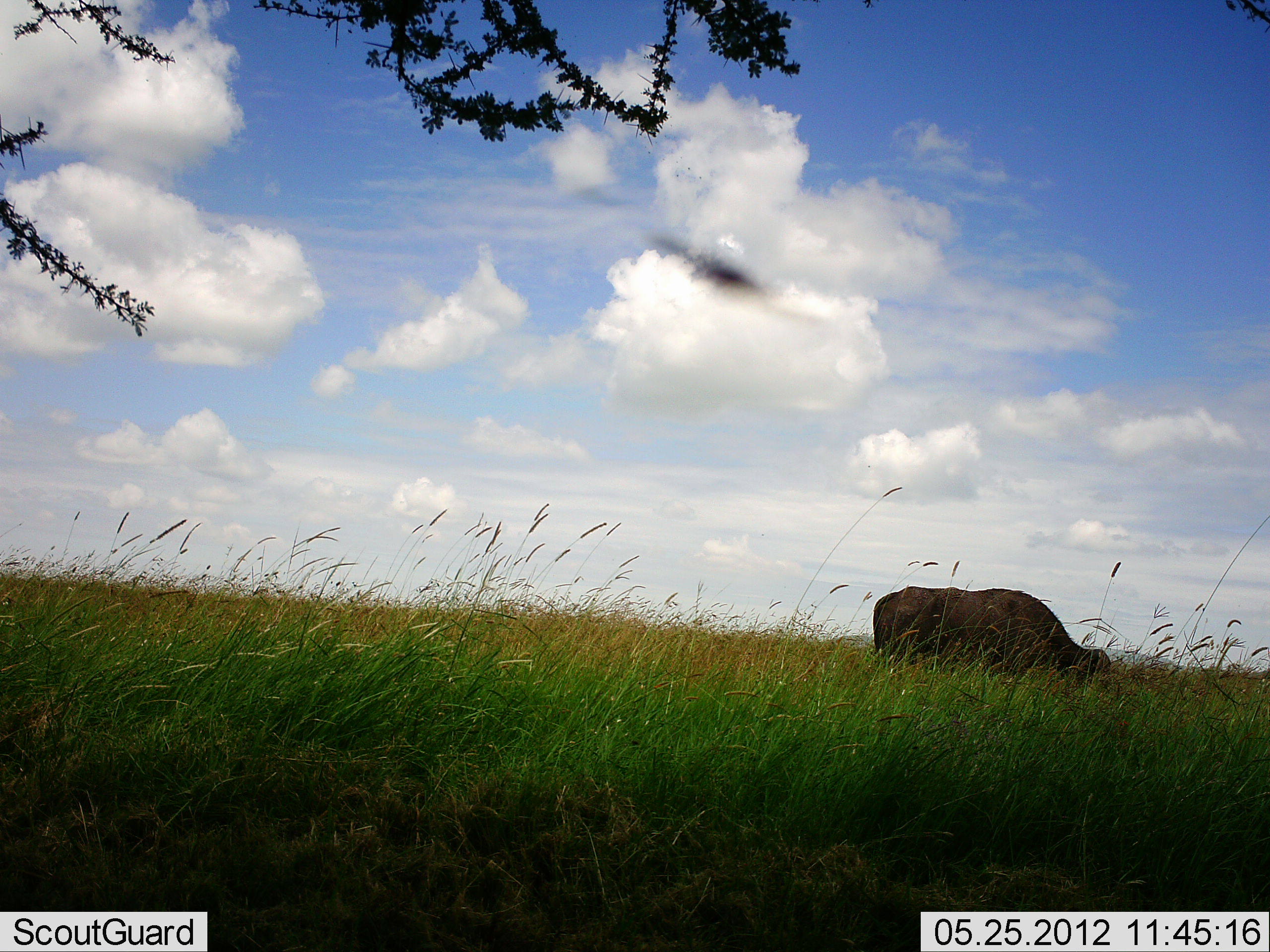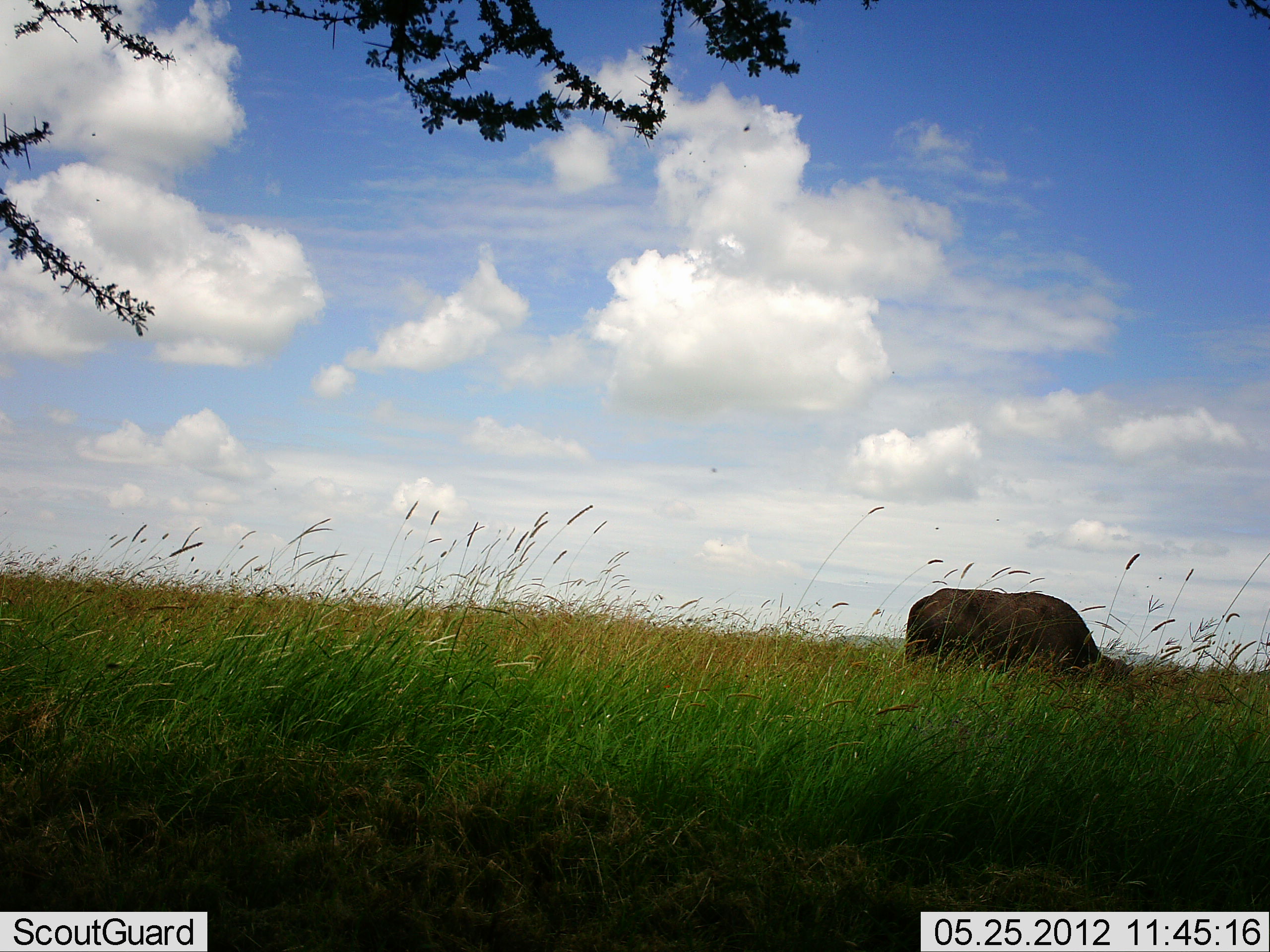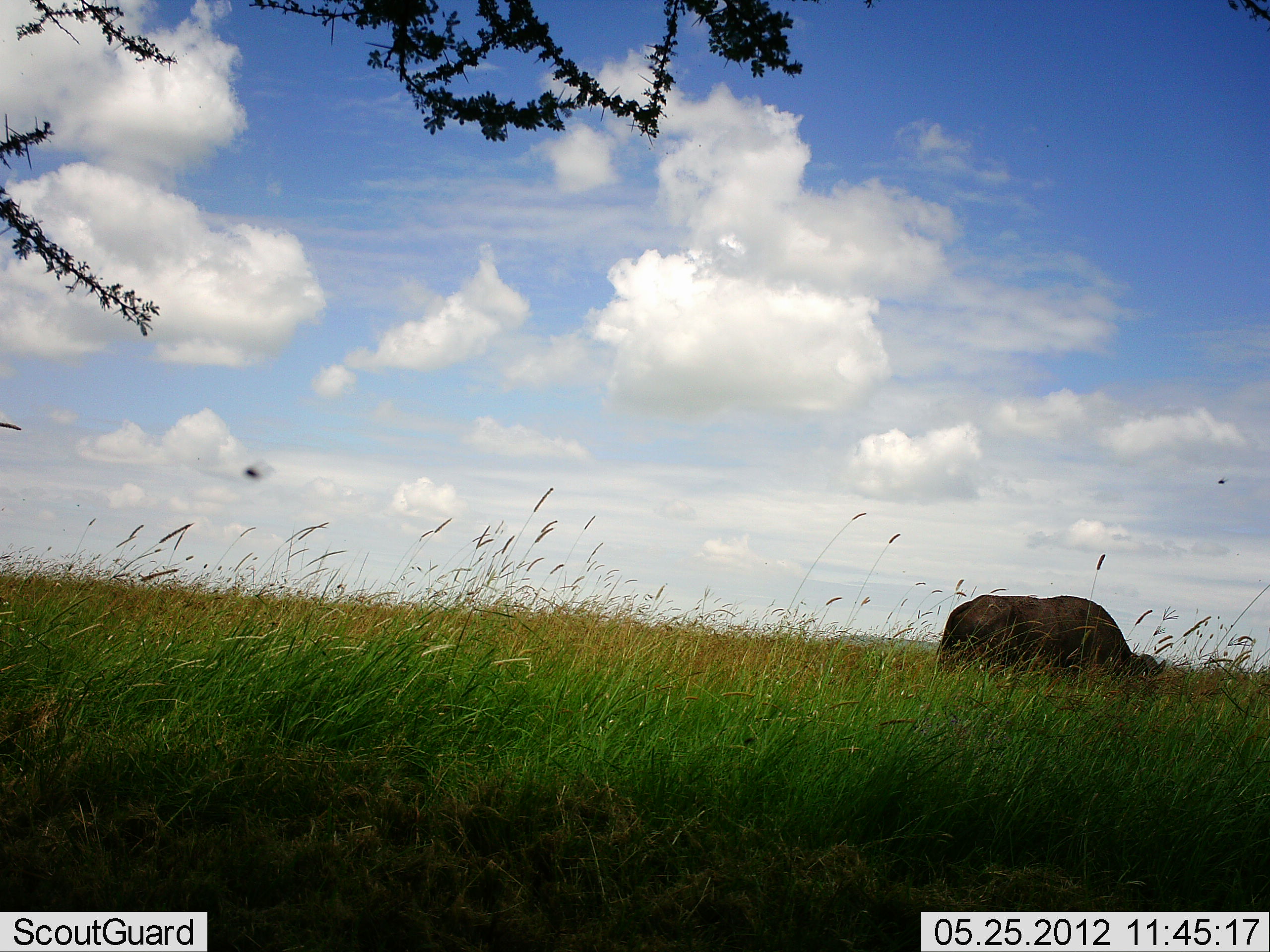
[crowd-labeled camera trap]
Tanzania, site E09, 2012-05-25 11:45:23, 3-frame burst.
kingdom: Animalia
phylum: Chordata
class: Mammalia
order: Artiodactyla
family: Bovidae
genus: Syncerus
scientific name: Syncerus caffer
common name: cape buffalo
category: buffalo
Buffalo (cape buffalo) (Syncerus caffer), count 1. Behavior (volunteer vote fractions): standing 10%, resting 0%, moving 20%, interacting 0%. Young present (vote fraction): 0%. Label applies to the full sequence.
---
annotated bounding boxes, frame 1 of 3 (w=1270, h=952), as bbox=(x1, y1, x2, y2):
animal: bbox=(871, 585, 1112, 693)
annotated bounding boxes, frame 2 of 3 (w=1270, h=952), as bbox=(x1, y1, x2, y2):
animal: bbox=(903, 586, 1135, 688)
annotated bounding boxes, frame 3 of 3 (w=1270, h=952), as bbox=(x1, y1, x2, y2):
animal: bbox=(934, 592, 1167, 684)